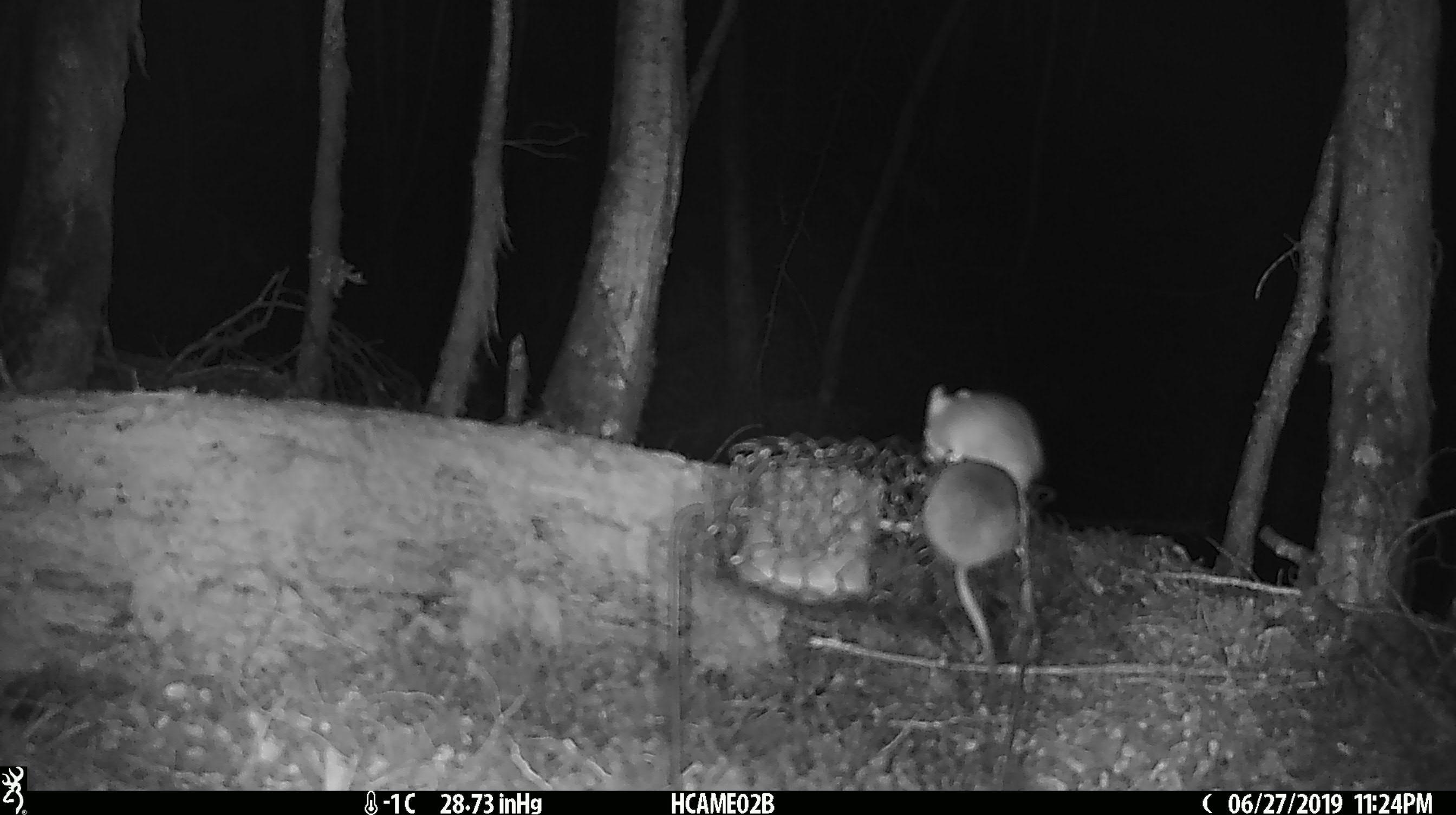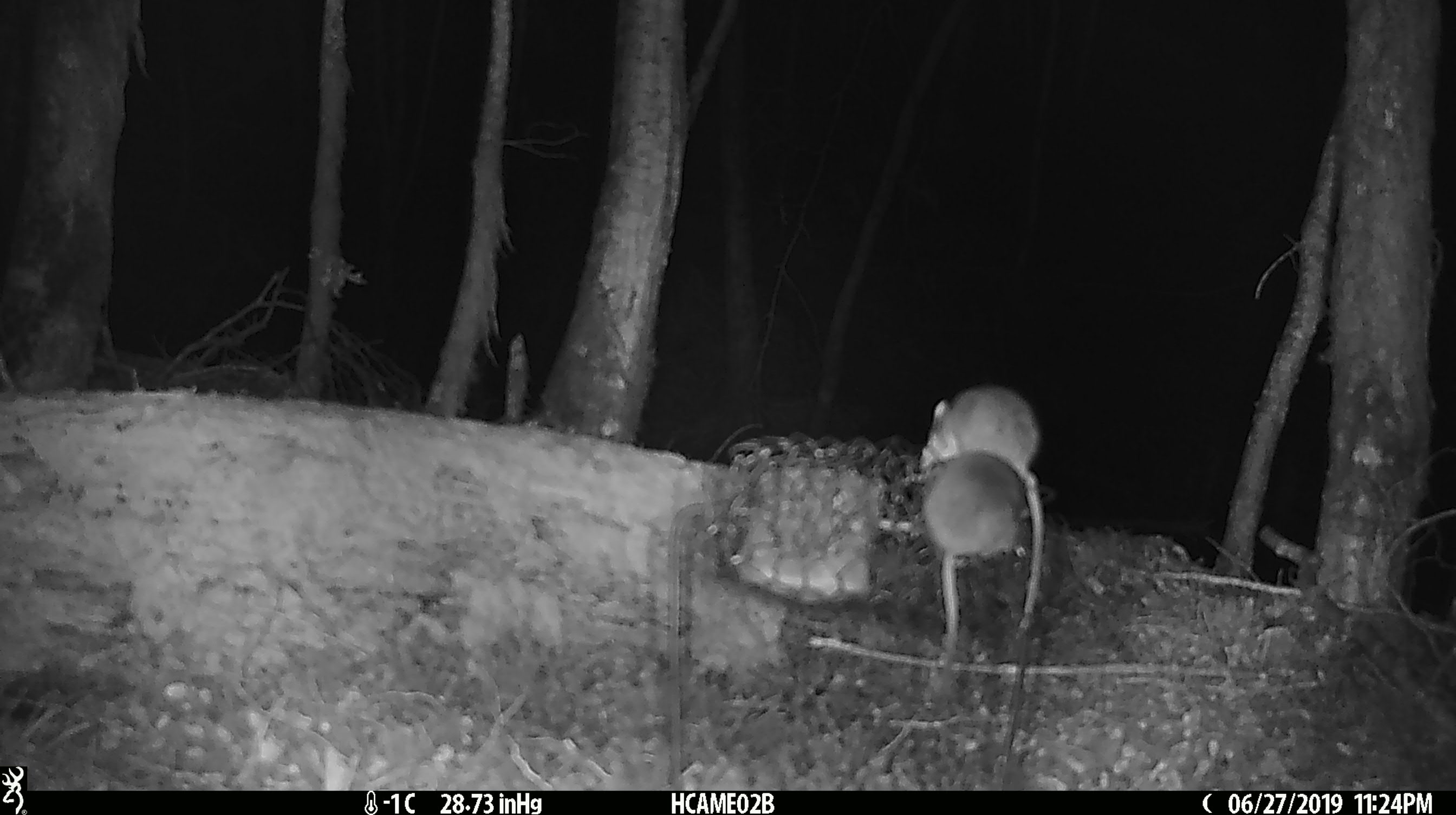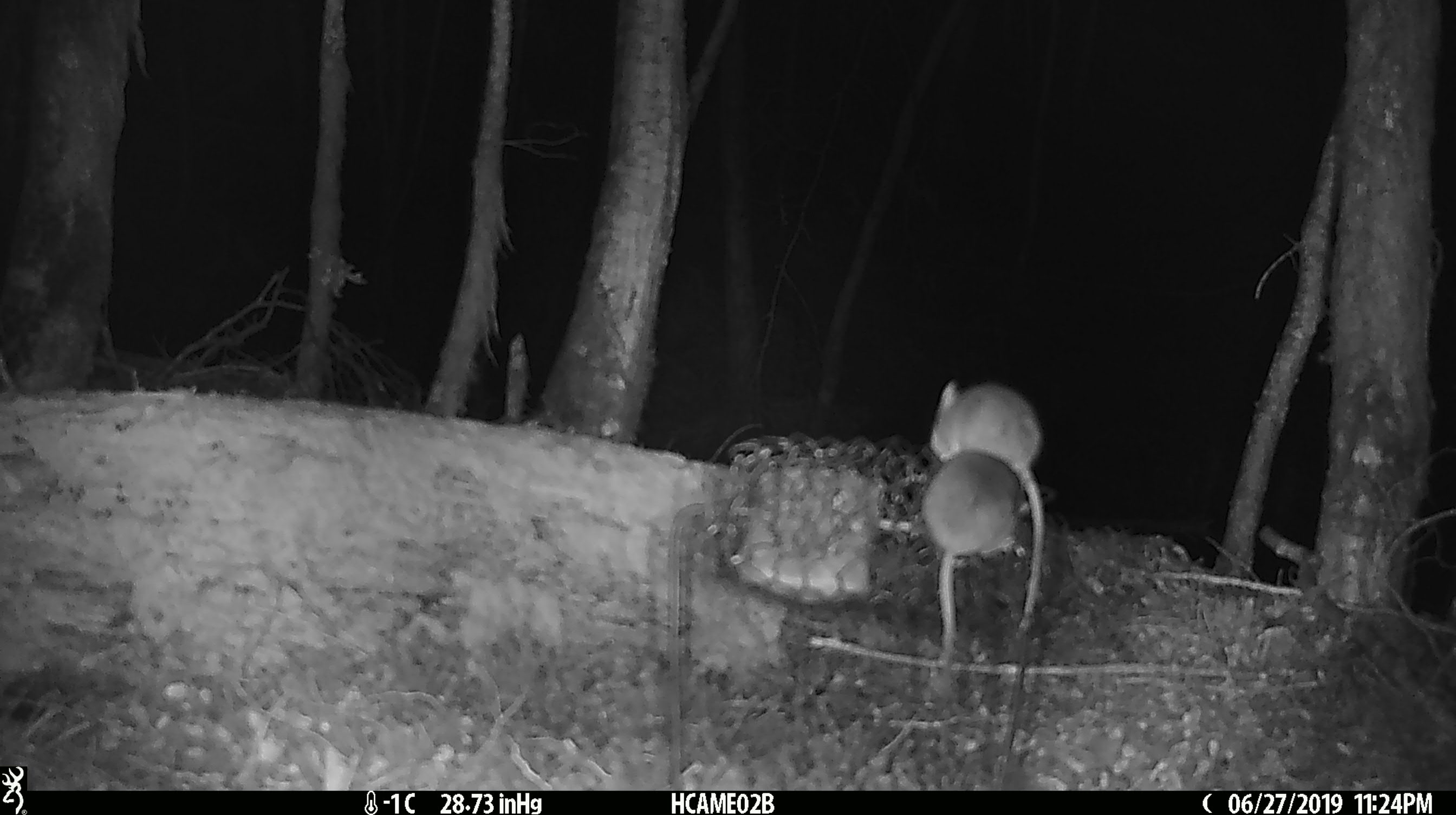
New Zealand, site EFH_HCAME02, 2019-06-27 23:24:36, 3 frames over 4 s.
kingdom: Animalia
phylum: Chordata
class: Mammalia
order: Rodentia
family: Muridae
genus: Mus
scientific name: Mus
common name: mouse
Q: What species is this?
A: Mouse (Mus).